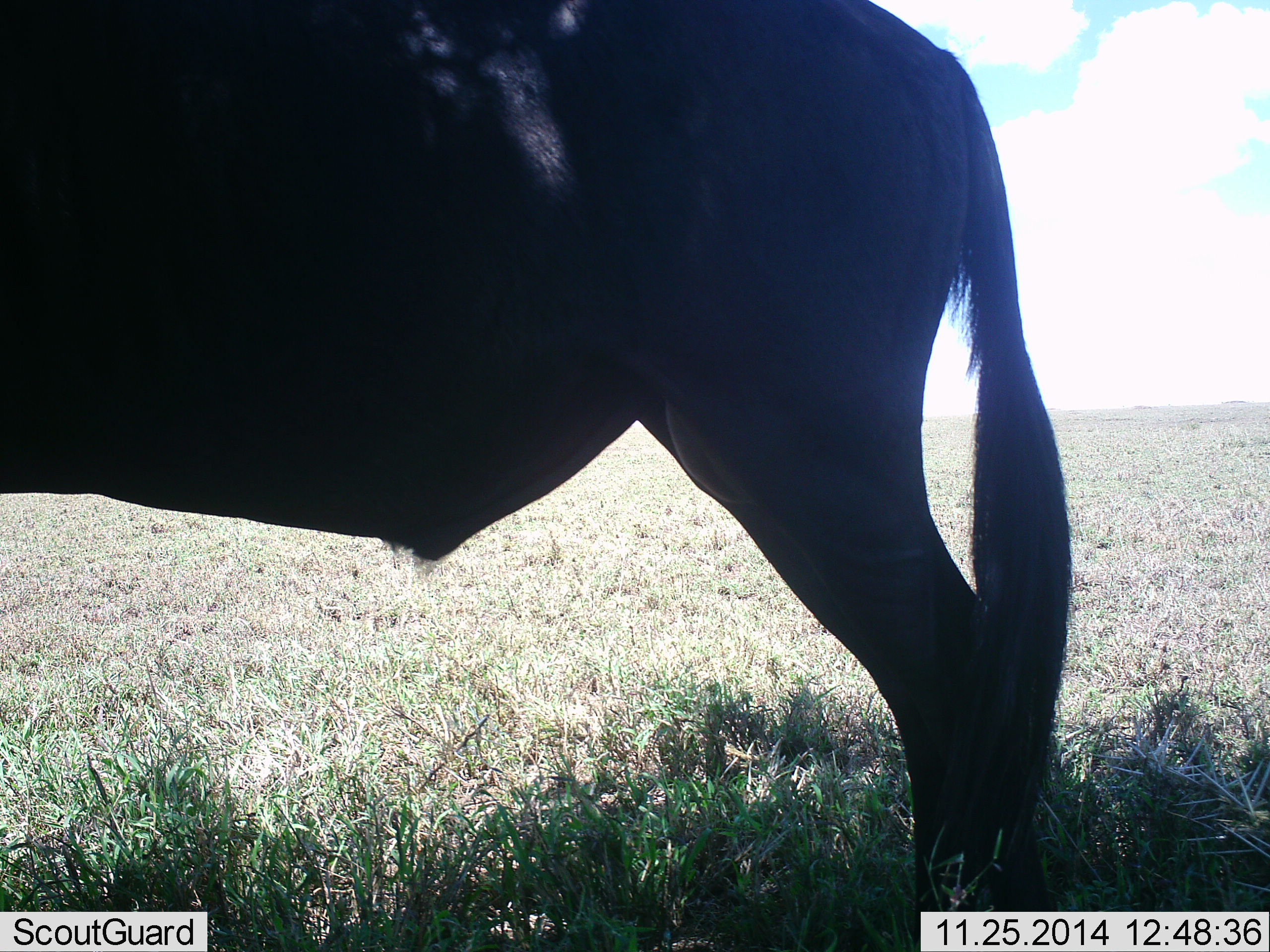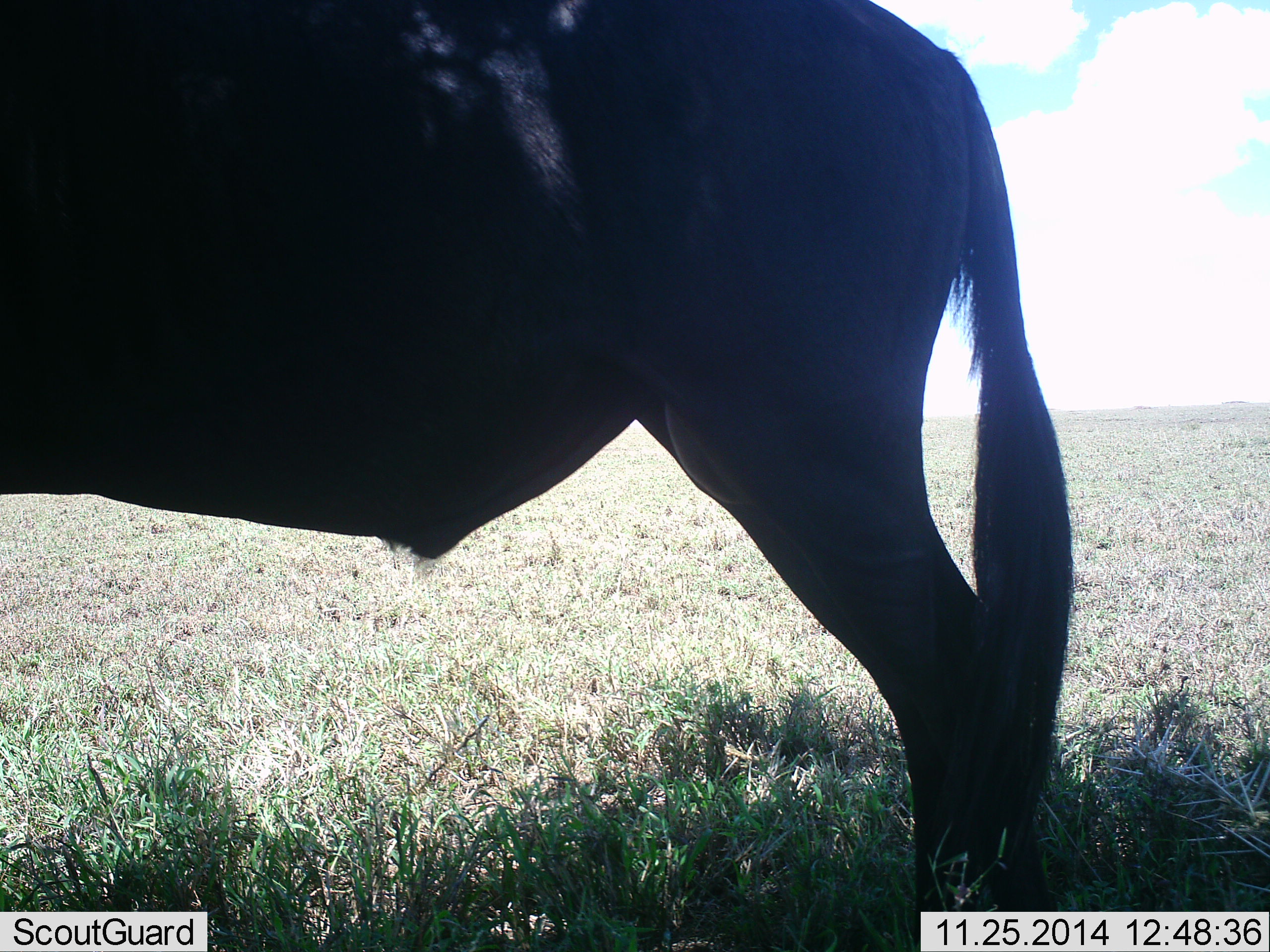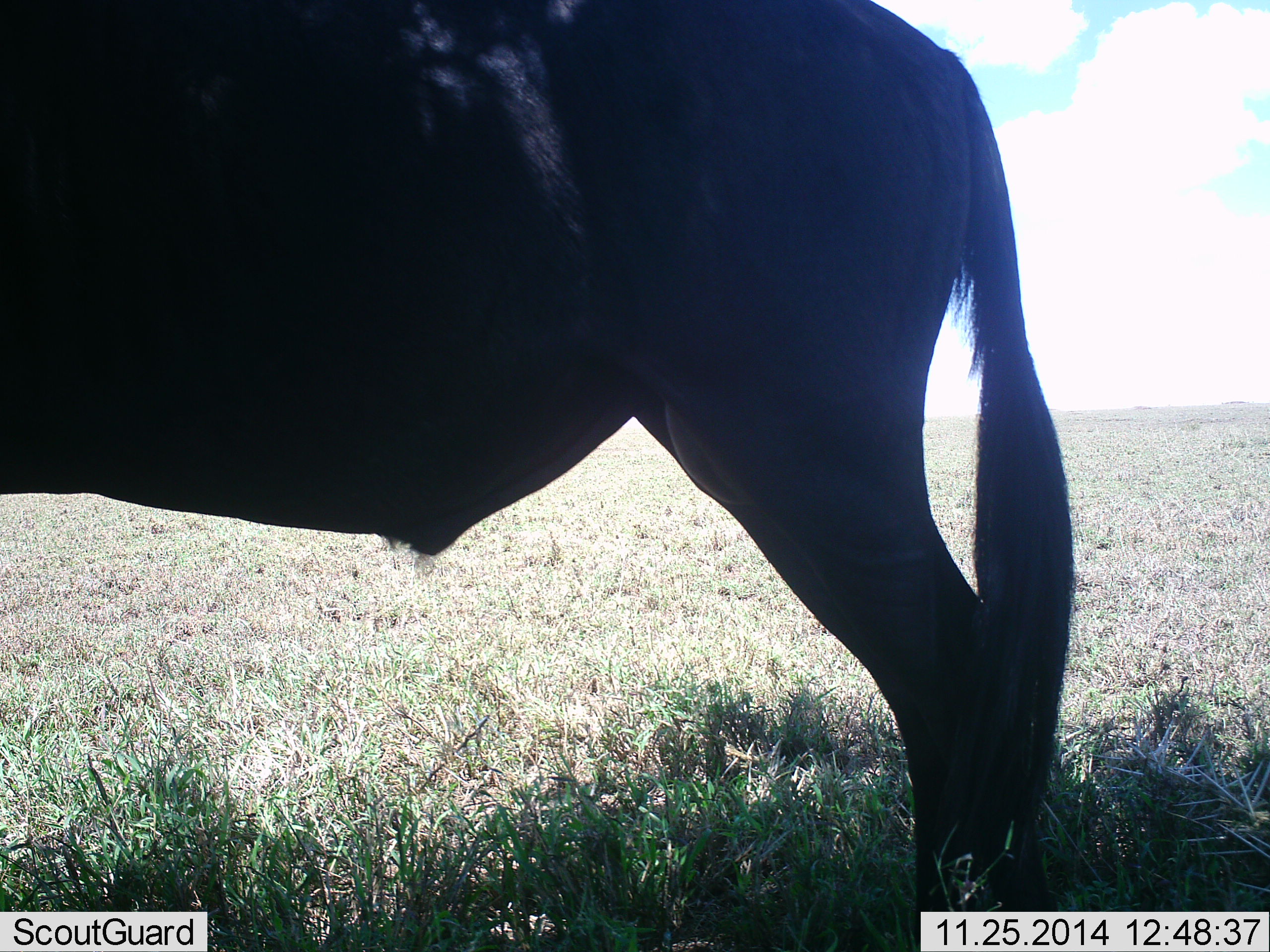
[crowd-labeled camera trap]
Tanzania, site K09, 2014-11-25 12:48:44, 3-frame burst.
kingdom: Animalia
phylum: Chordata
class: Mammalia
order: Artiodactyla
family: Bovidae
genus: Connochaetes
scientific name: Connochaetes taurinus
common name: blue wildebeest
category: wildebeest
Wildebeest (blue wildebeest) (Connochaetes taurinus), count 1. Behavior (volunteer vote fractions): standing 100%, resting 0%, moving 0%, interacting 0%. Young present (vote fraction): 0%. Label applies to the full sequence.